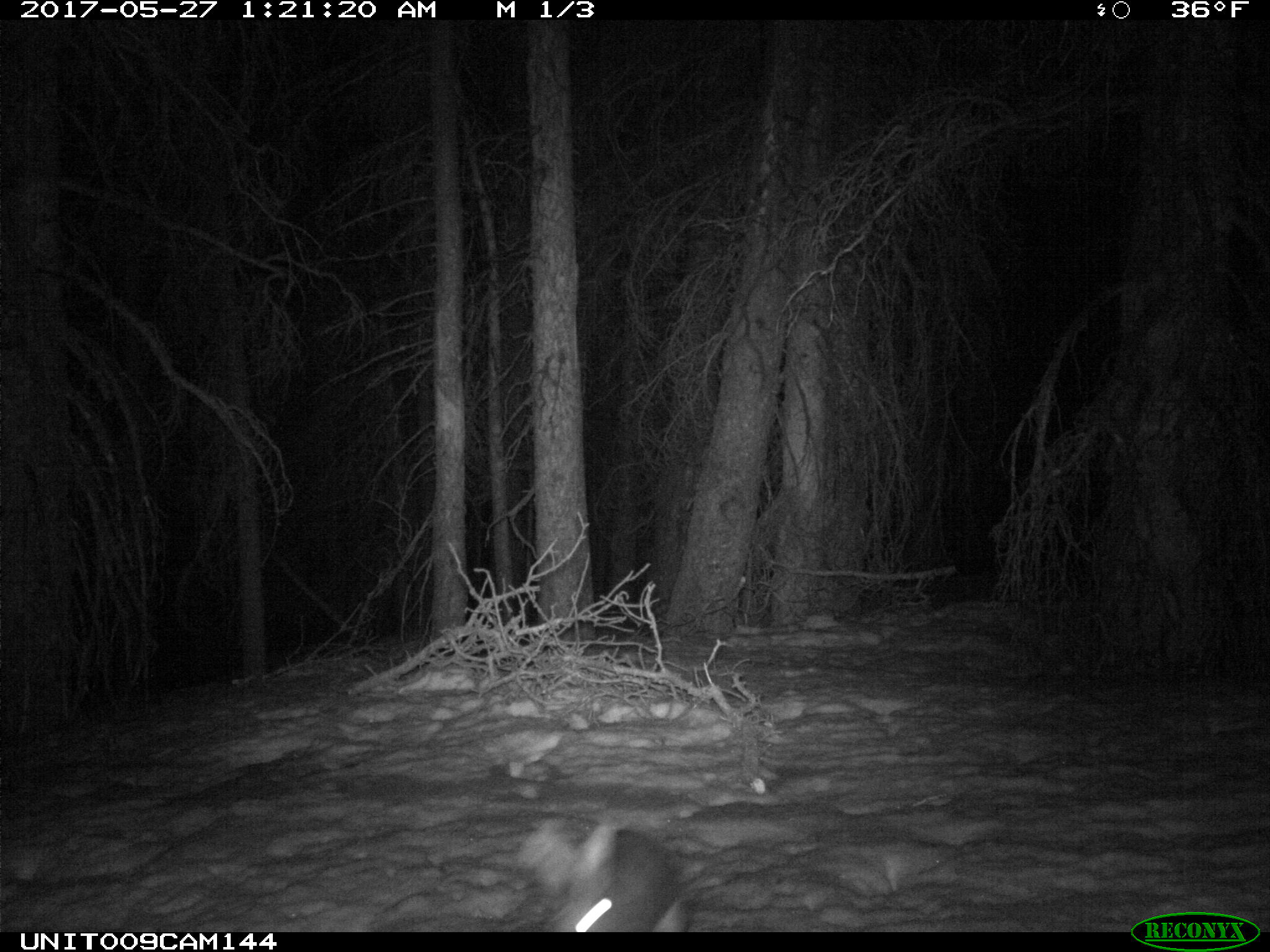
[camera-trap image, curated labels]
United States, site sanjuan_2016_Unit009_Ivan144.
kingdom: Animalia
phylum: Chordata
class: Mammalia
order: Lagomorpha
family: Leporidae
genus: Lepus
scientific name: Lepus americanus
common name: snowshoe hare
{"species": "Lepus americanus (snowshoe hare)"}